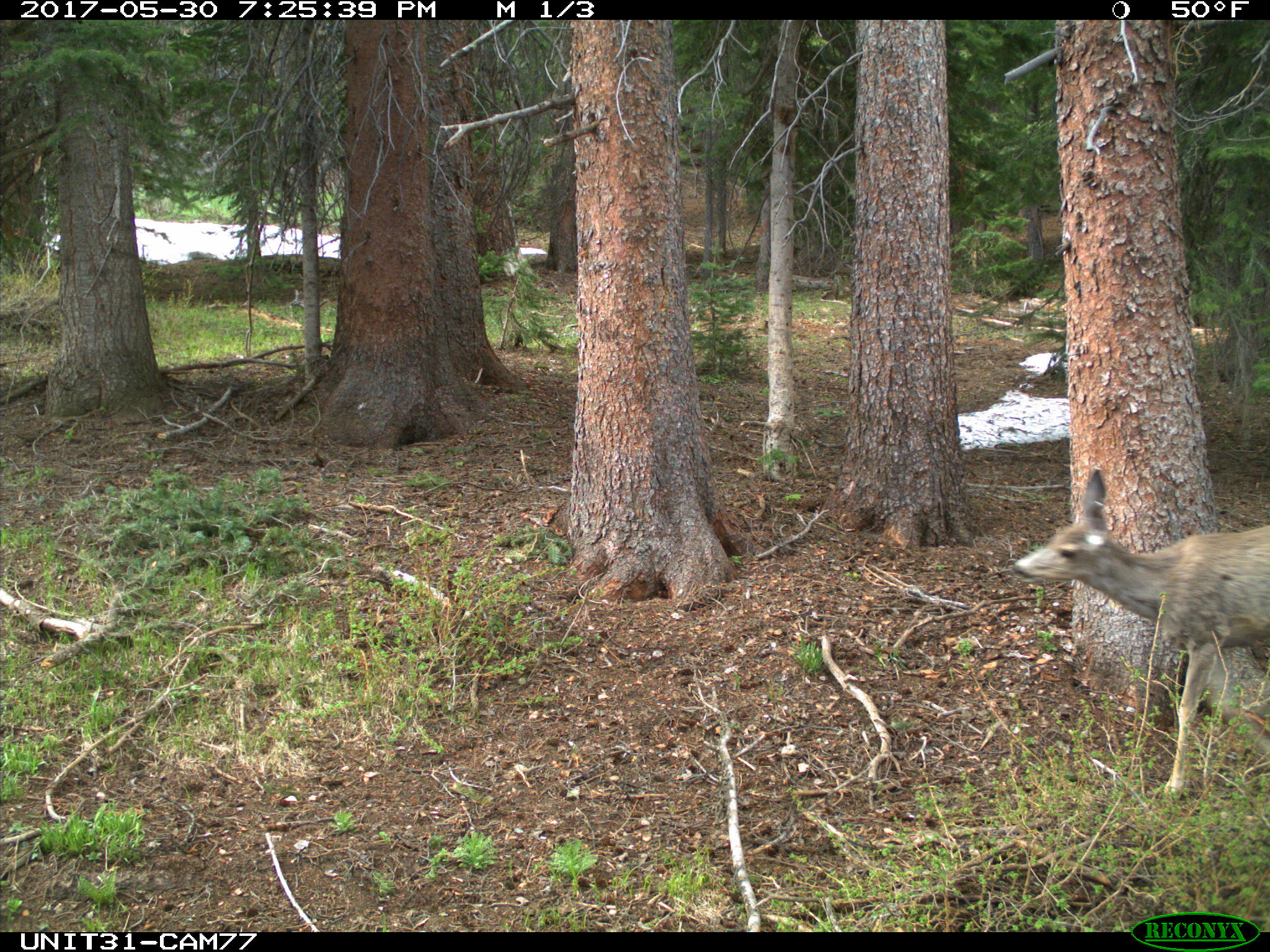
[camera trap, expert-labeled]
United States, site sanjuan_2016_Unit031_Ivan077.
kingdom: Animalia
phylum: Chordata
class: Mammalia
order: Artiodactyla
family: Cervidae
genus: Odocoileus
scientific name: Odocoileus hemionus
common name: mule deer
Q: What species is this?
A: Odocoileus hemionus (mule deer).